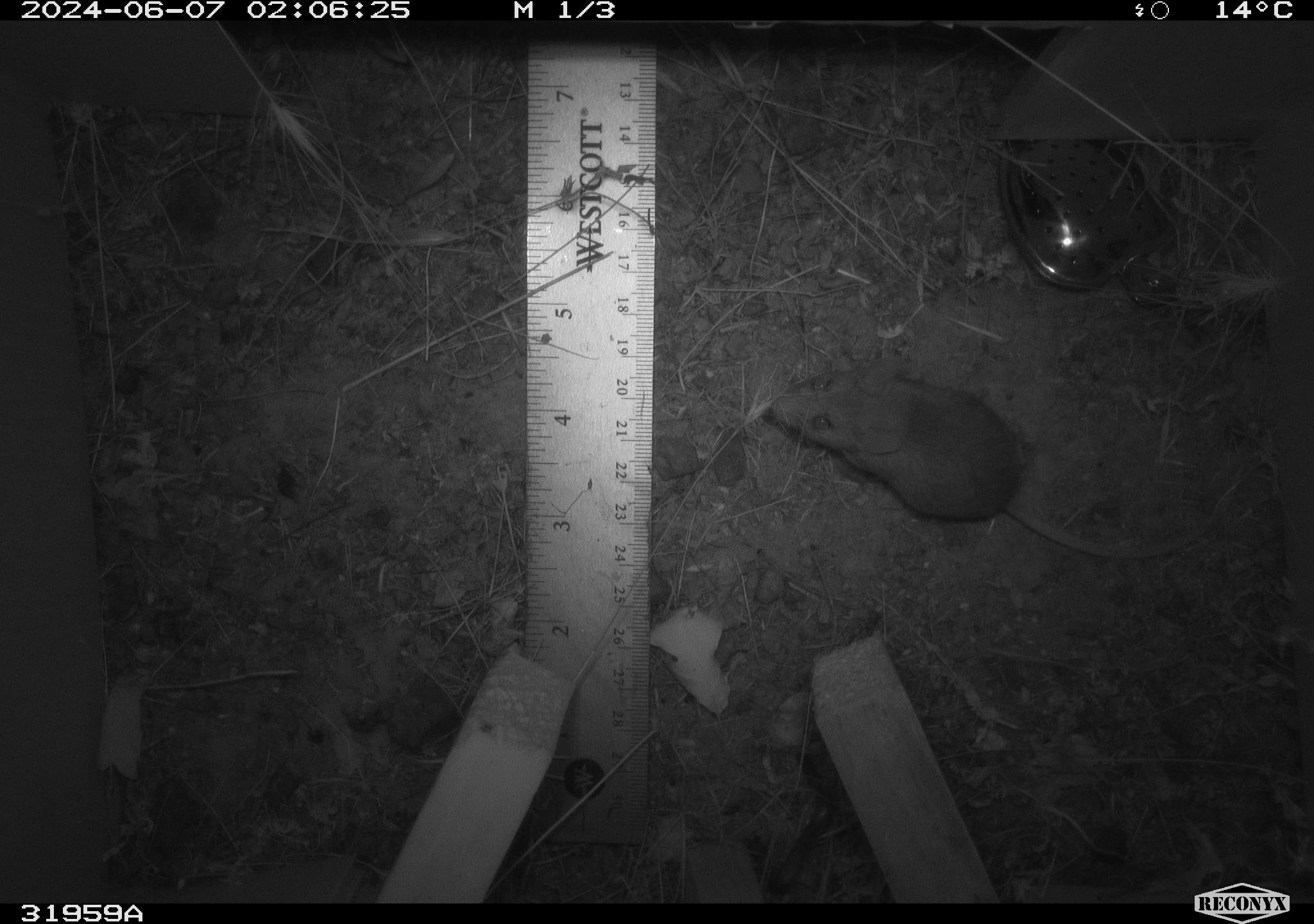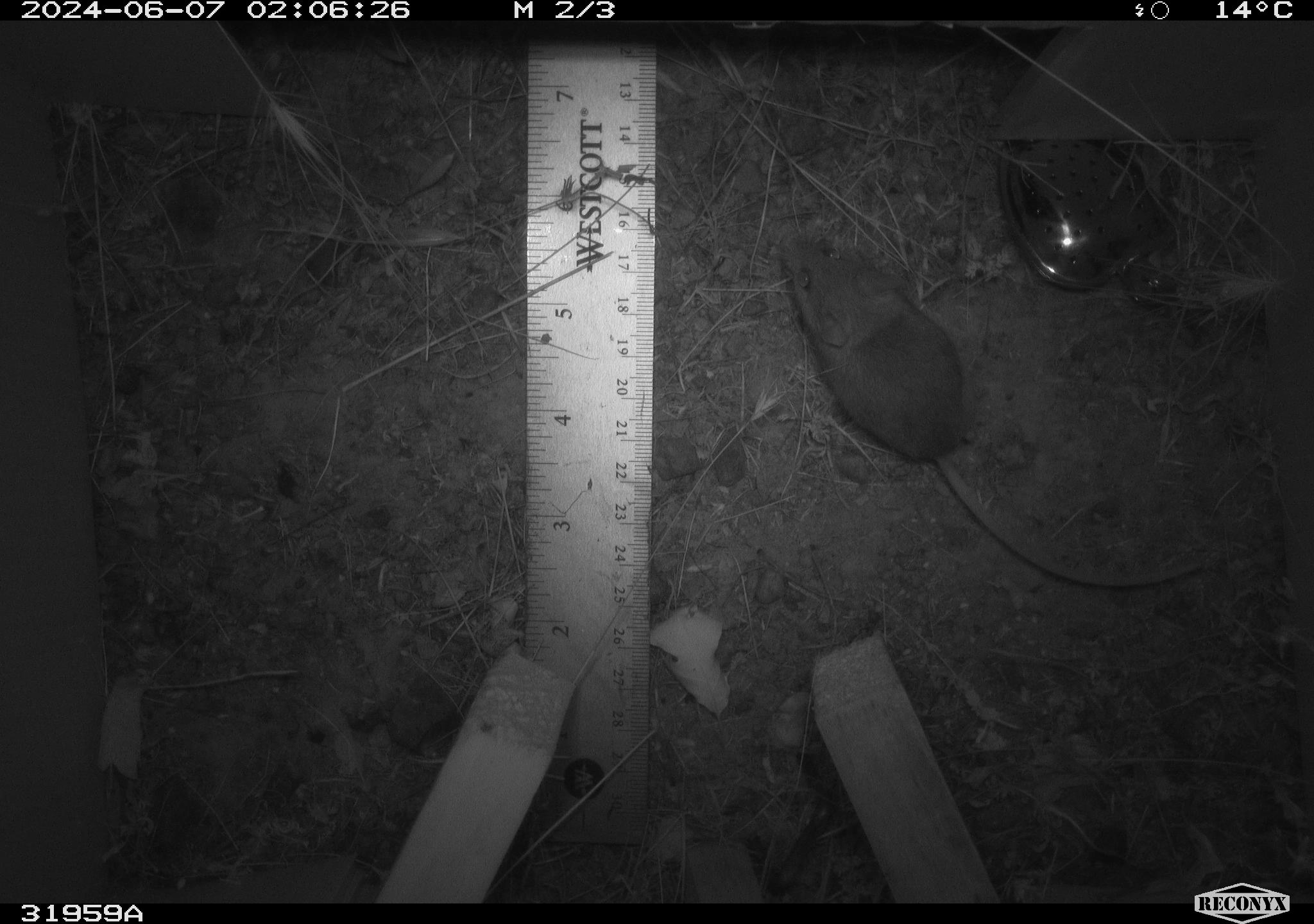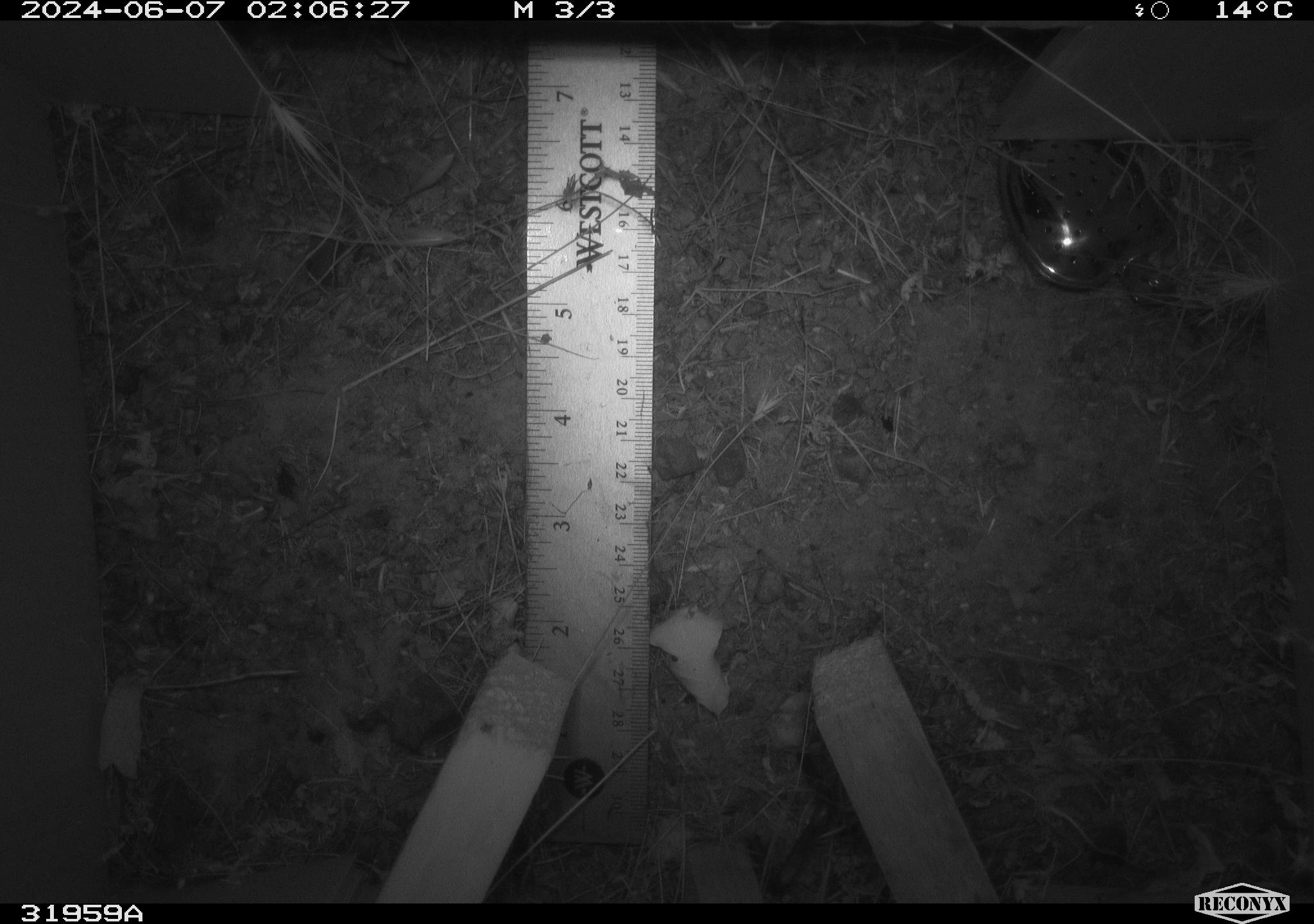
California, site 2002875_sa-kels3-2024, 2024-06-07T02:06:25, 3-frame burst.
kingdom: Animalia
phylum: Chordata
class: Mammalia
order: Rodentia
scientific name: Rodentia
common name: rodent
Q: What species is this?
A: Rodent (Rodentia).